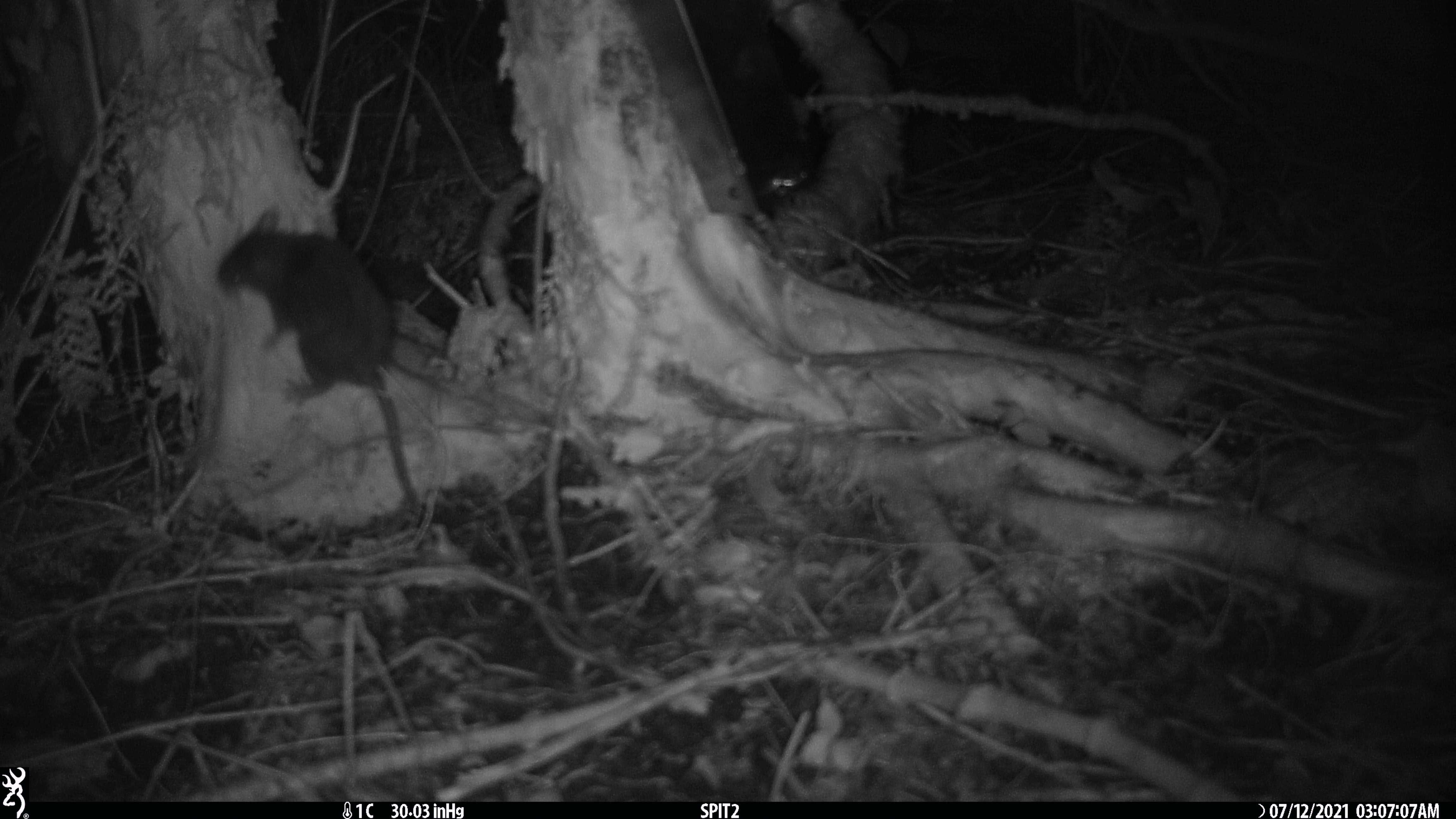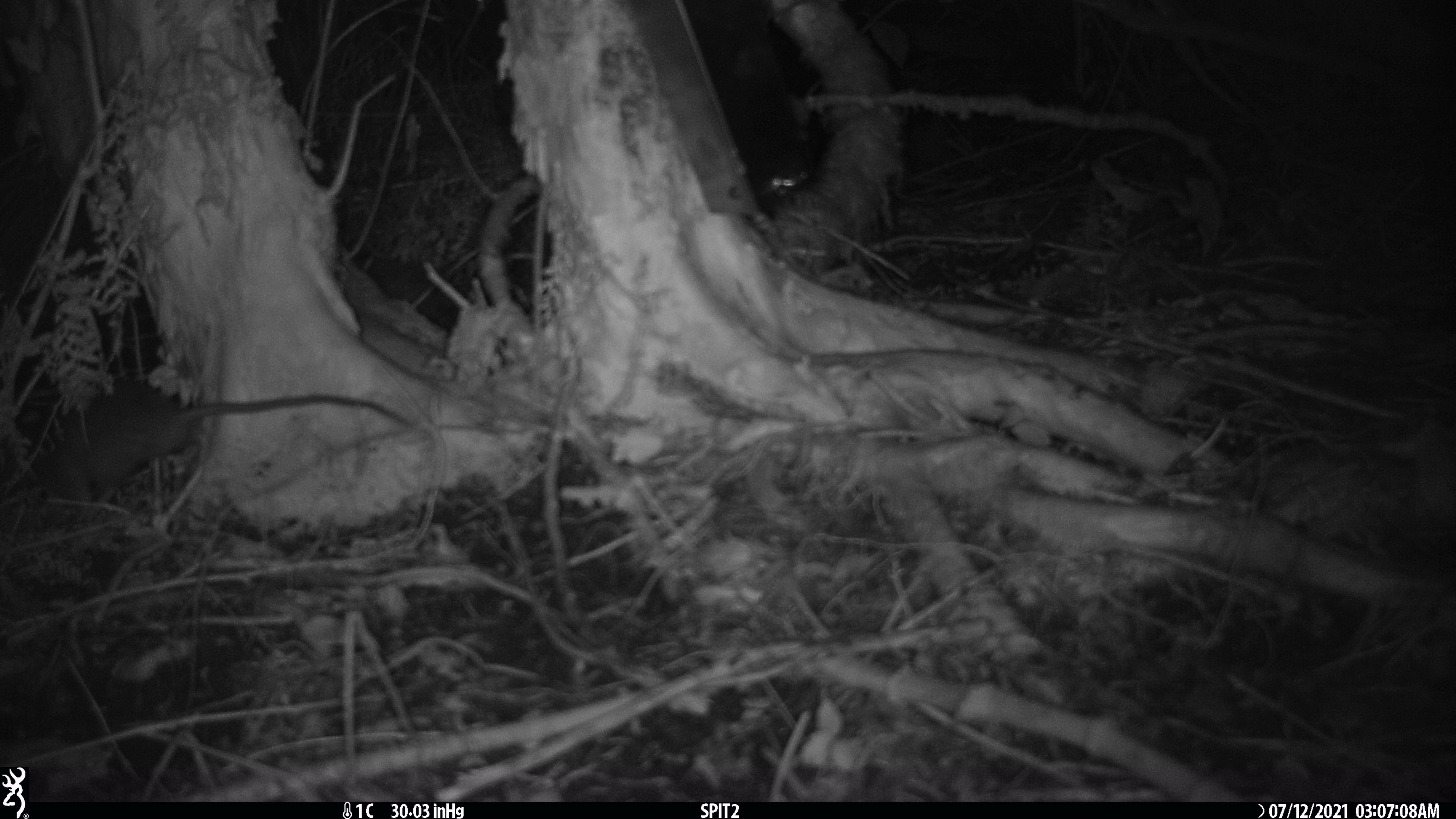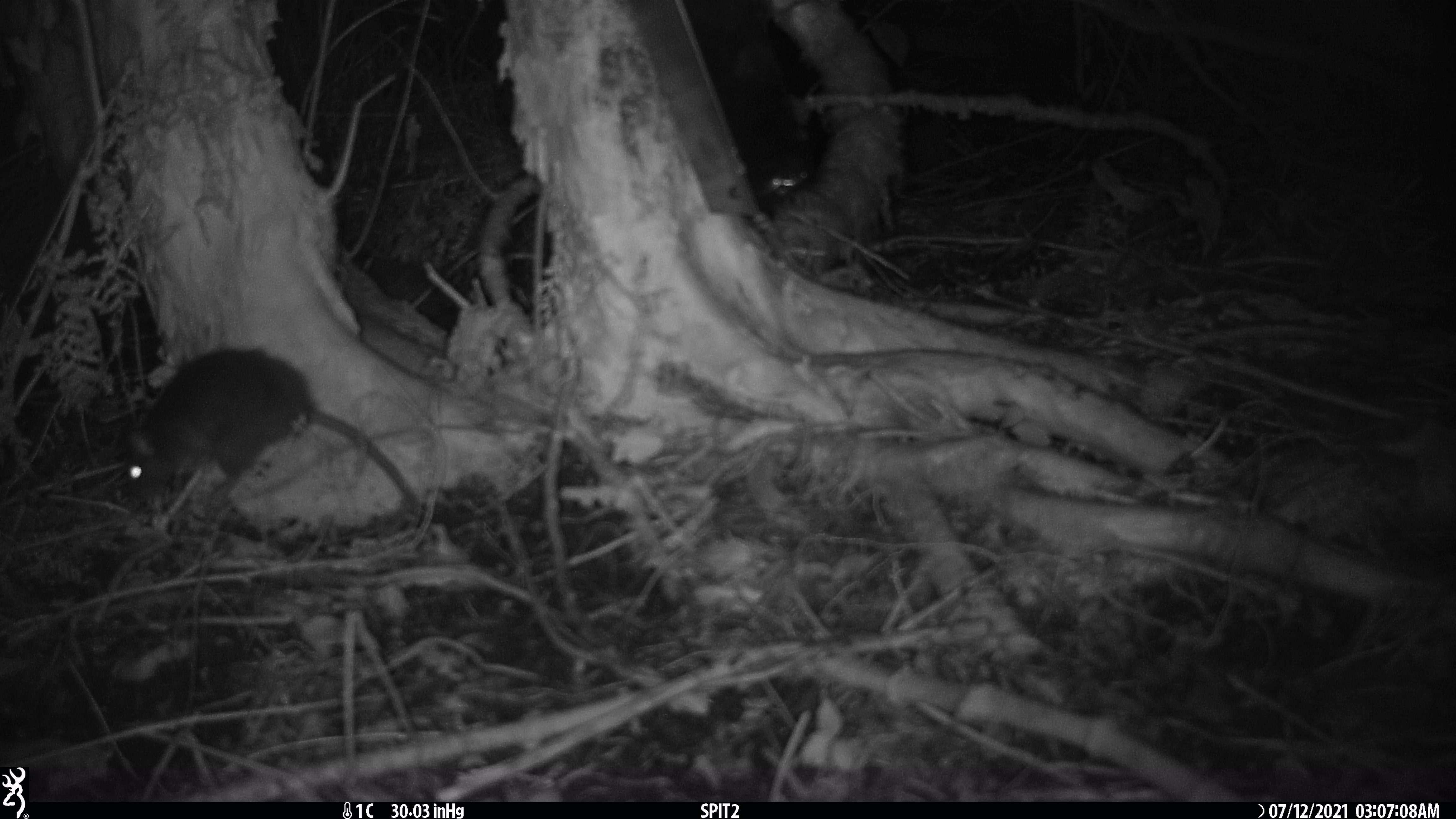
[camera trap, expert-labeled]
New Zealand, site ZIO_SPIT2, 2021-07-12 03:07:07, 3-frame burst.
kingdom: Animalia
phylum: Chordata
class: Mammalia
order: Rodentia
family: Muridae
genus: Rattus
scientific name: Rattus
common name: rat